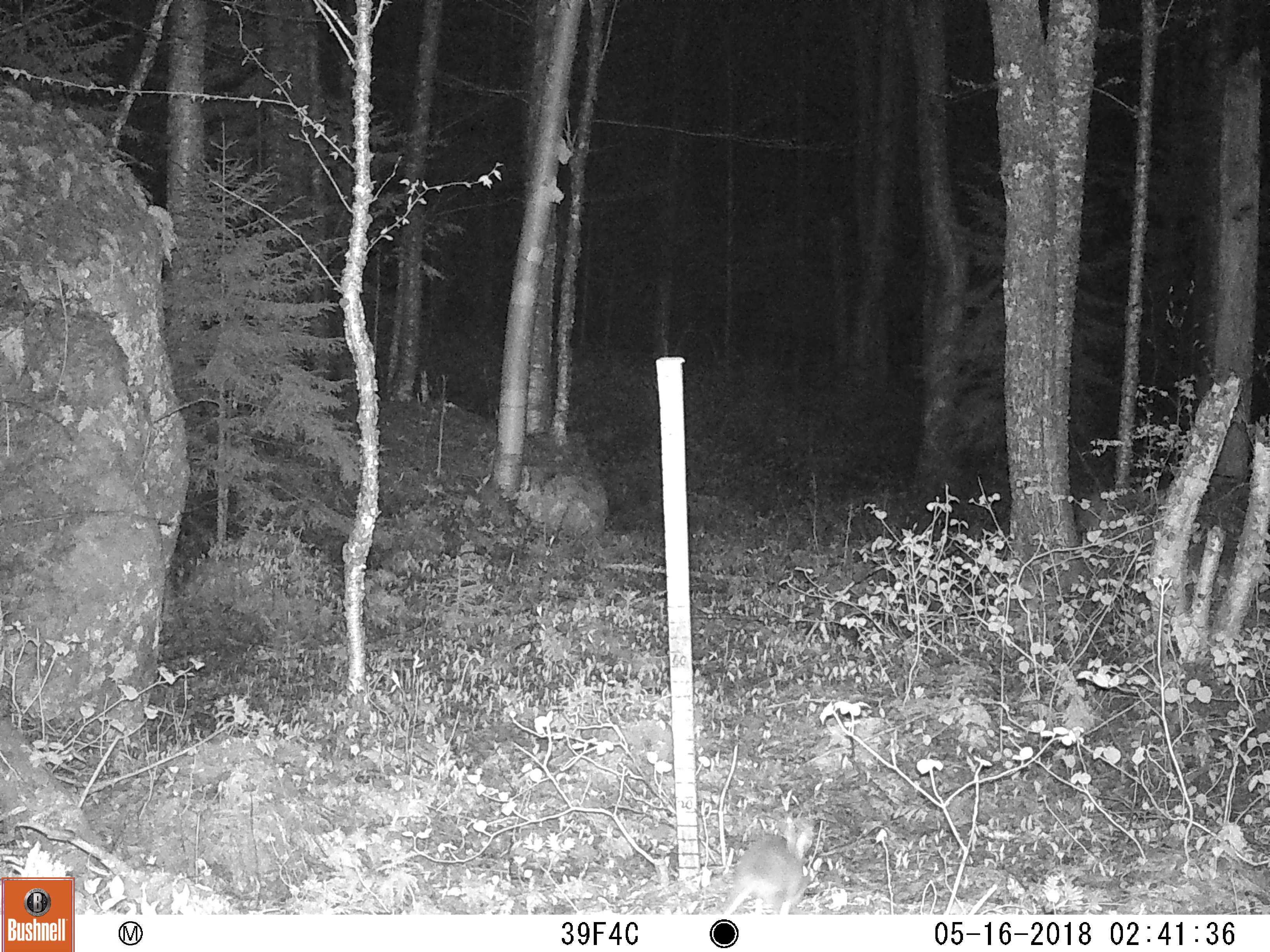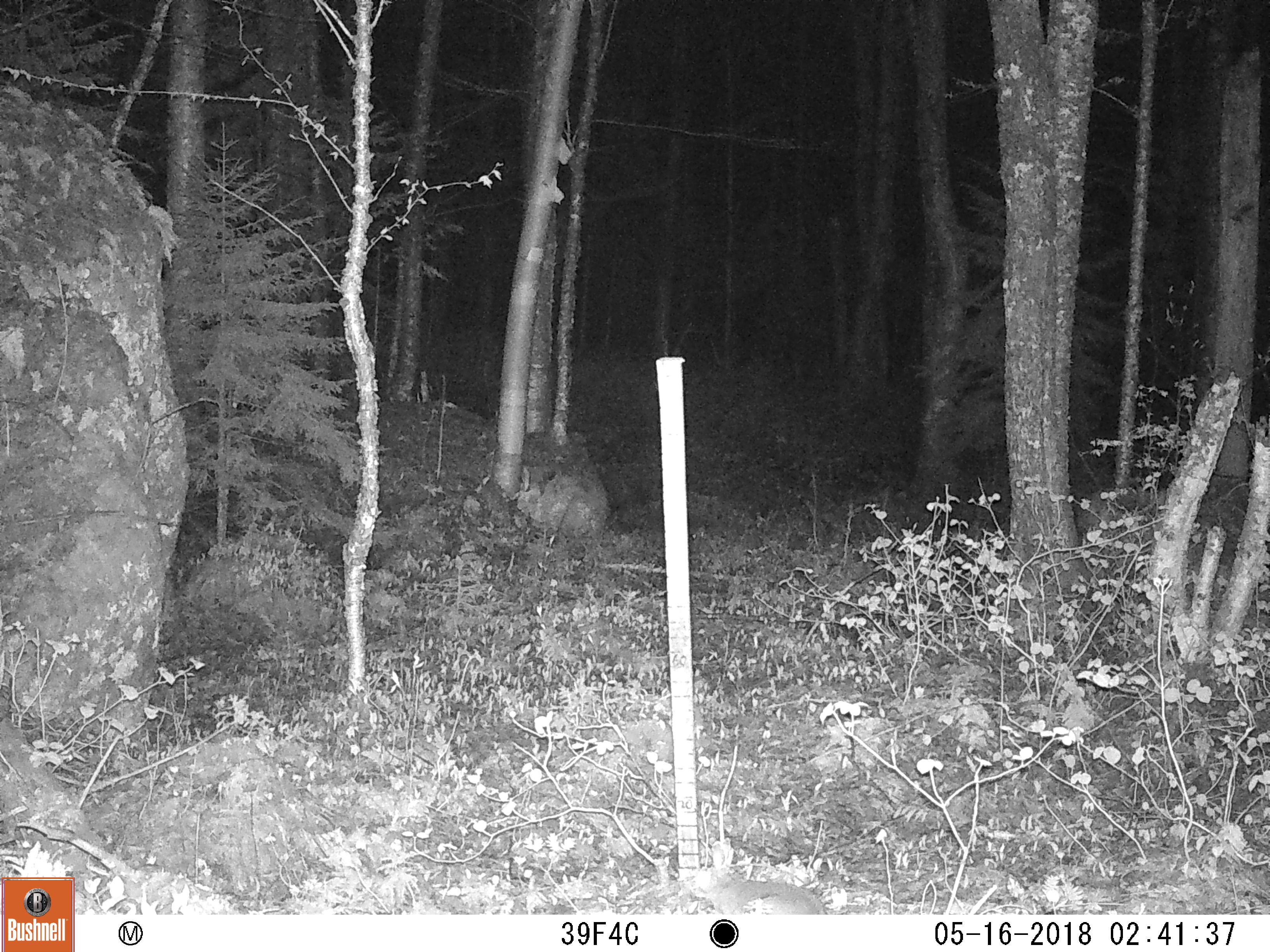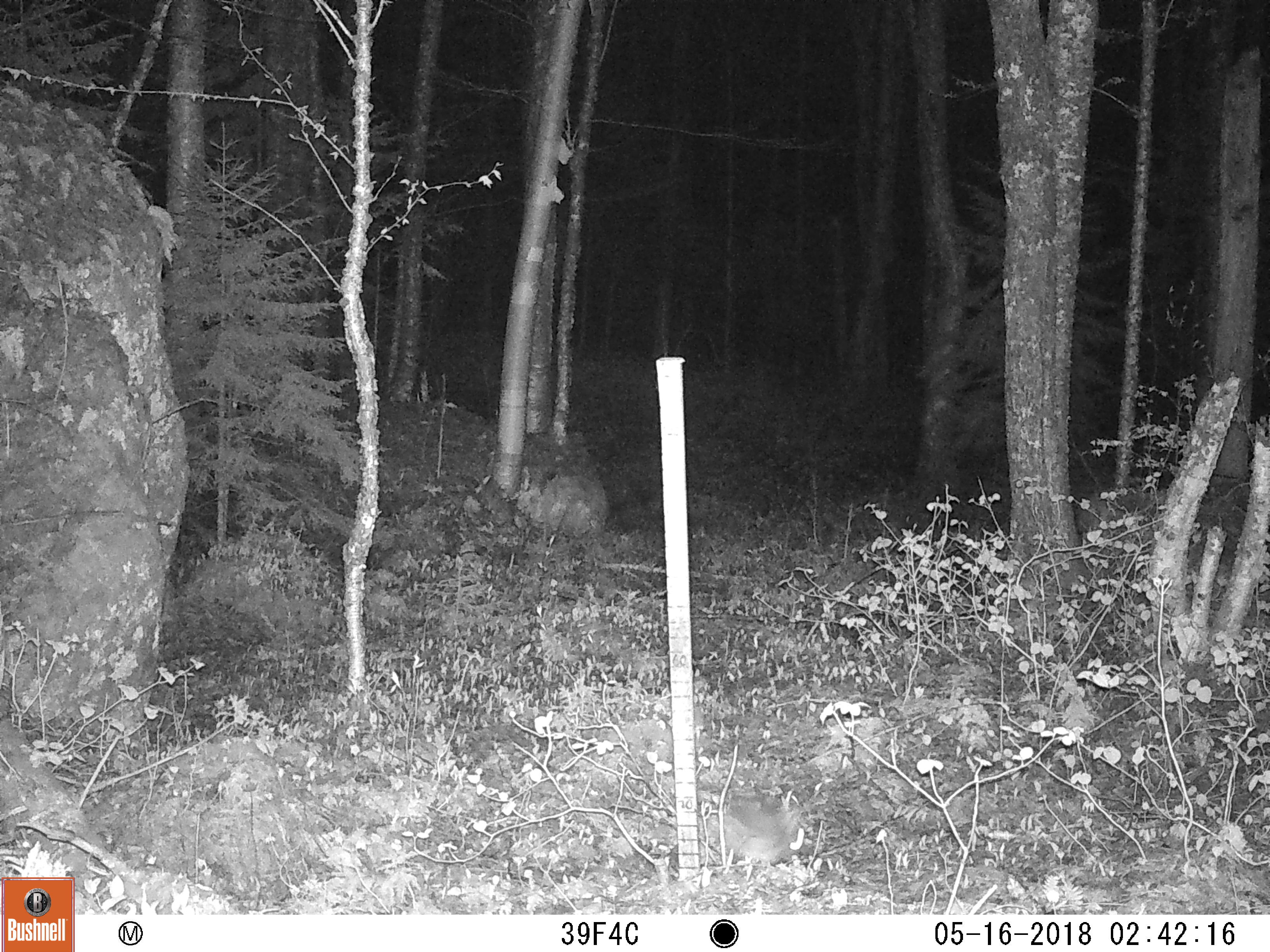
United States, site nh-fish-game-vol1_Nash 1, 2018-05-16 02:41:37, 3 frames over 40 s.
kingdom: Animalia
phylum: Chordata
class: Mammalia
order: Lagomorpha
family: Leporidae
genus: Lepus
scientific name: Lepus americanus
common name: snowshoe hare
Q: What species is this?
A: Snowshoe hare (Lepus americanus).